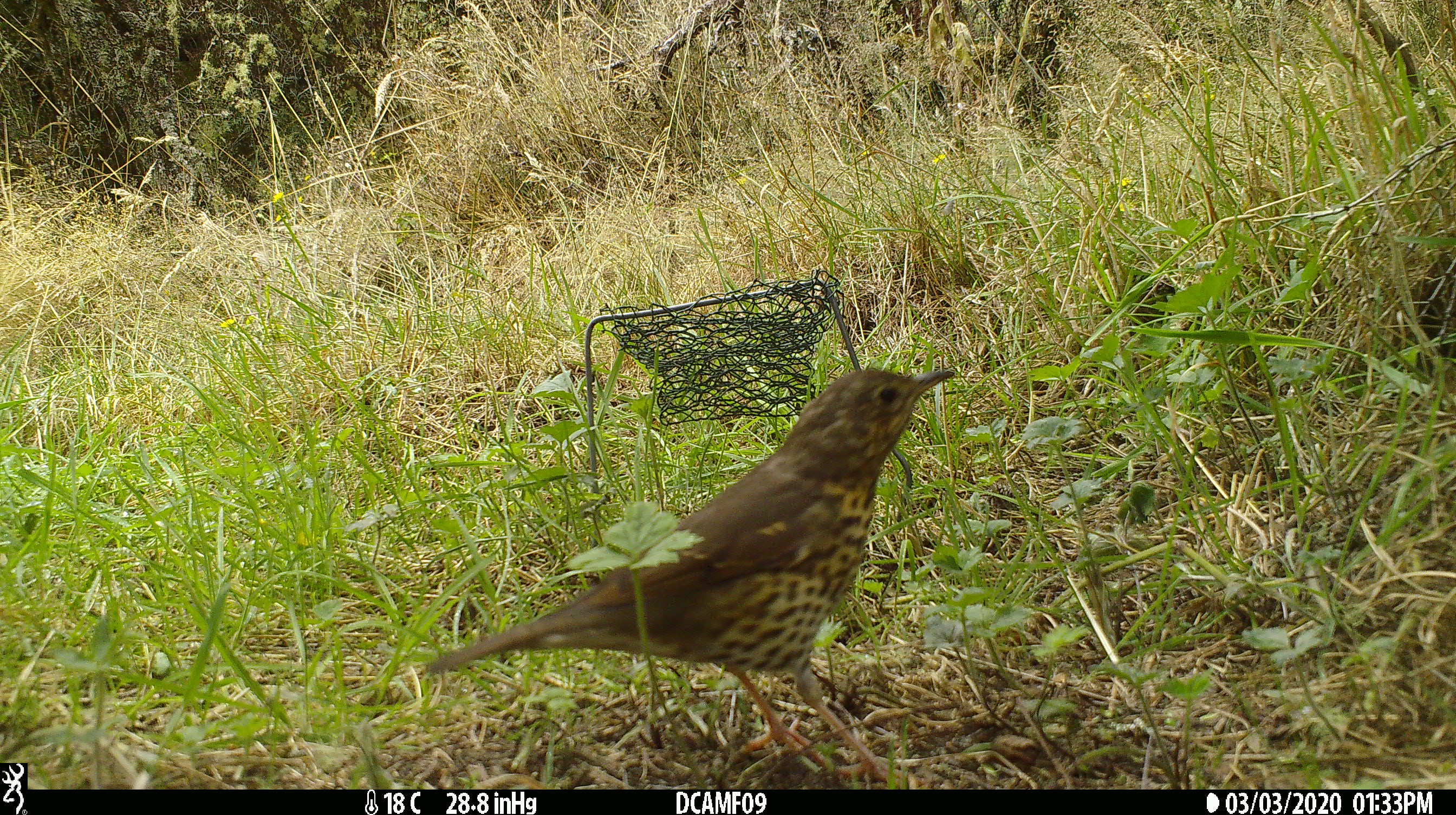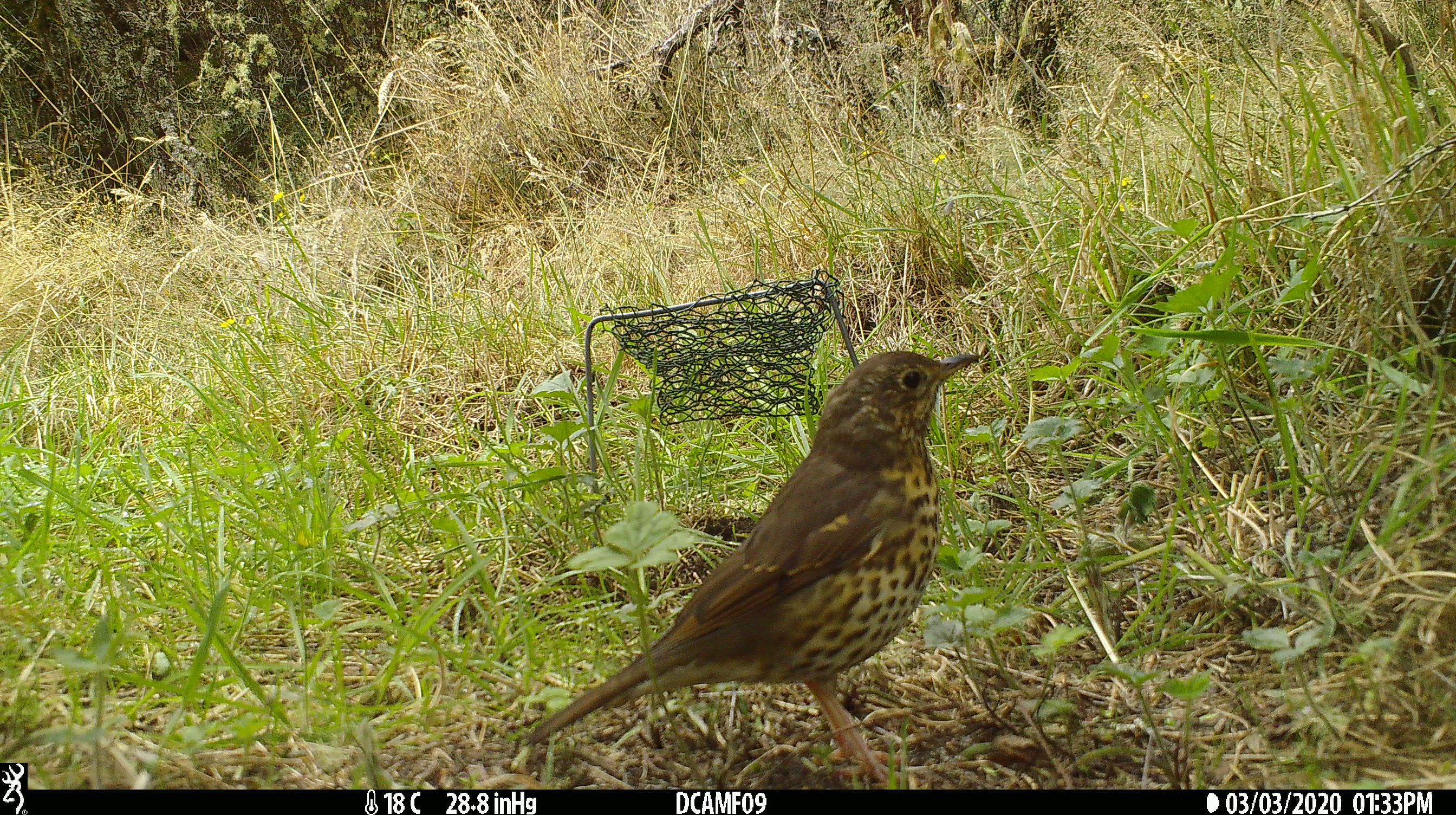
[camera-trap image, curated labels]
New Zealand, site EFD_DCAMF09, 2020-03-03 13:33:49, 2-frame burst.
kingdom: Animalia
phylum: Chordata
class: Aves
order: Passeriformes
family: Turdidae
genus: Turdus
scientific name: Turdus philomelos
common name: song thrush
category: thrush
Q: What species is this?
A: Thrush (song thrush) (Turdus philomelos).